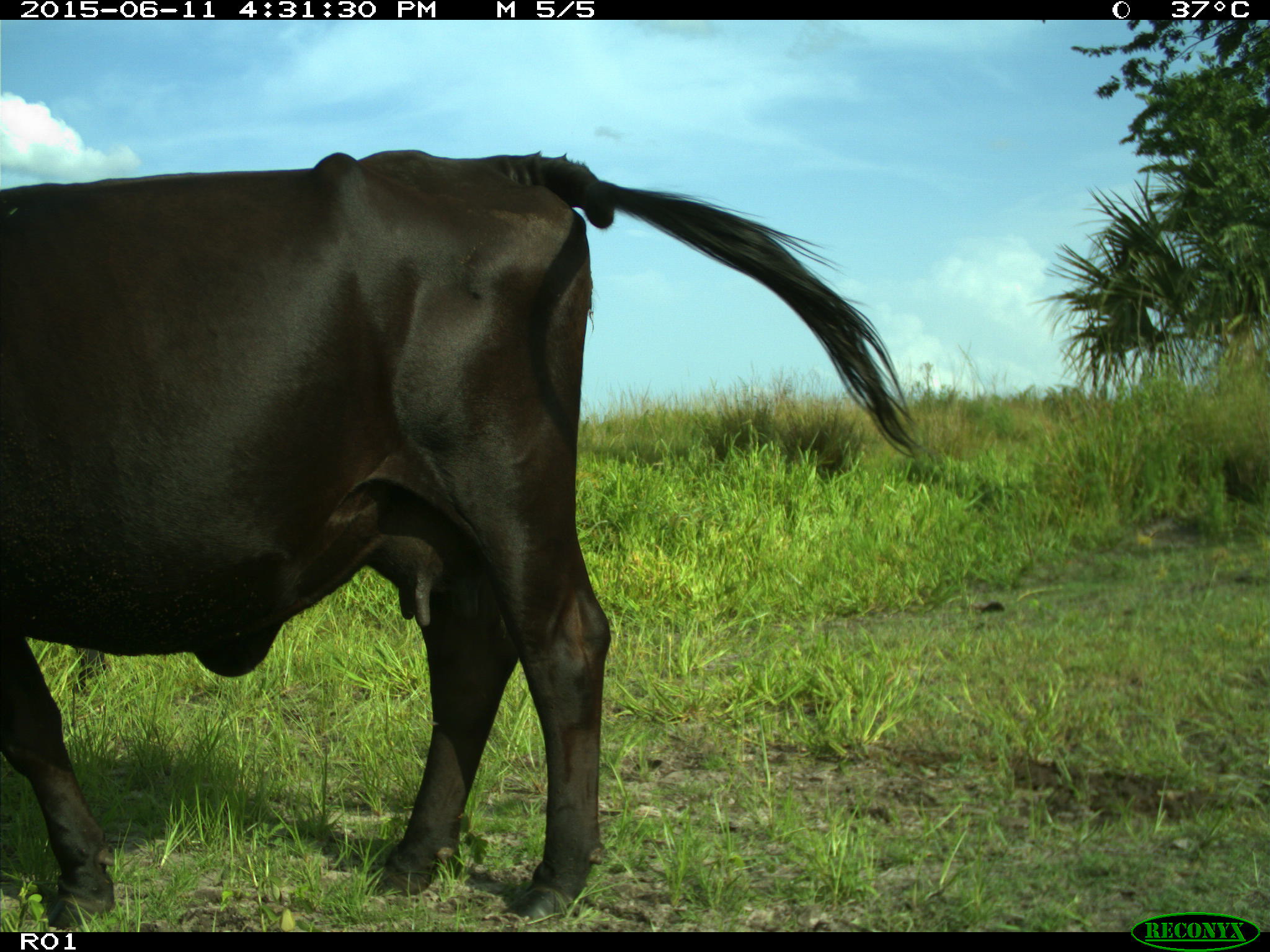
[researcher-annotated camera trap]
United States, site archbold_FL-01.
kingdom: Animalia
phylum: Chordata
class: Mammalia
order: Artiodactyla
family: Bovidae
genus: Bos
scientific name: Bos taurus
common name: domestic cow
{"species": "Bos taurus (domestic cow)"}